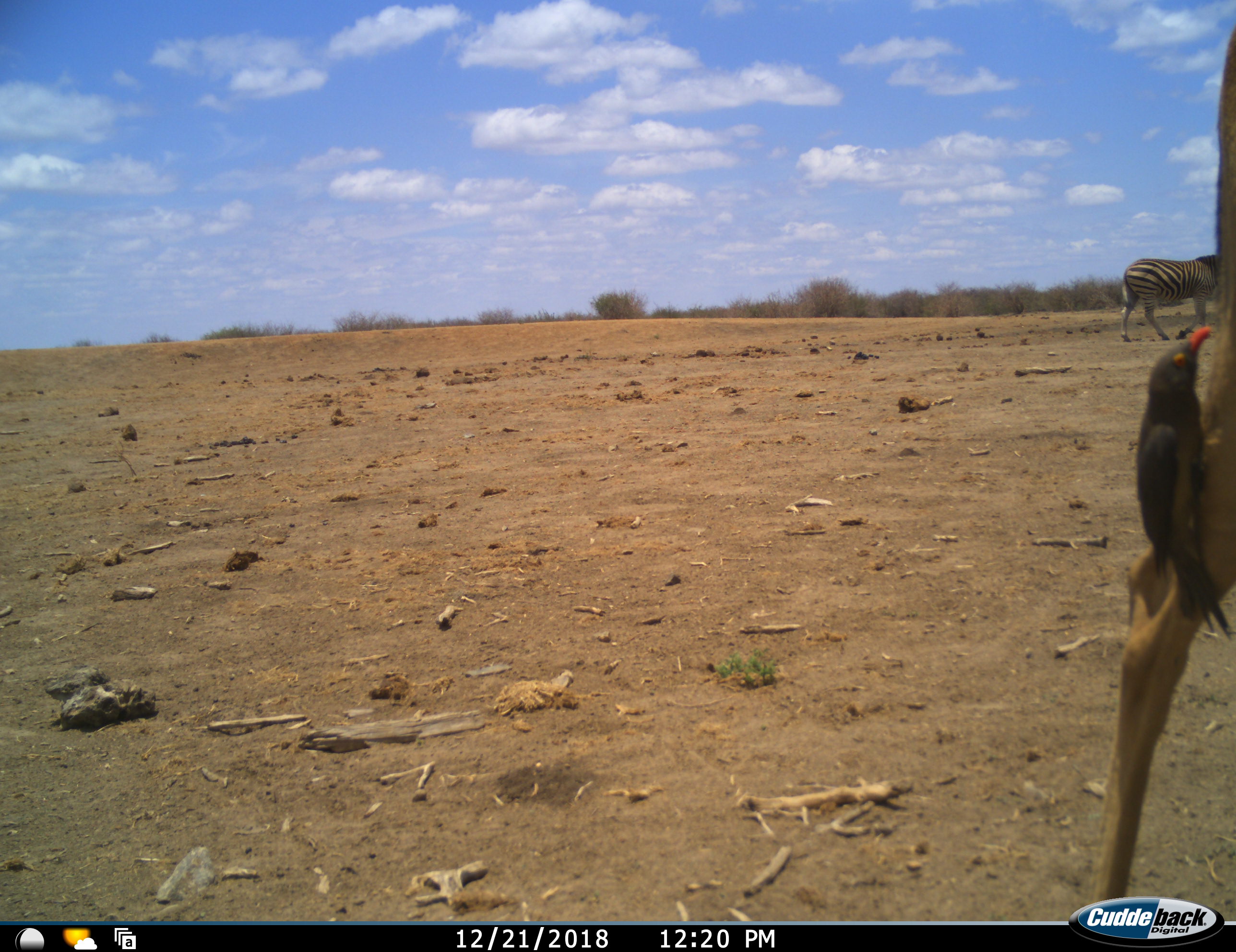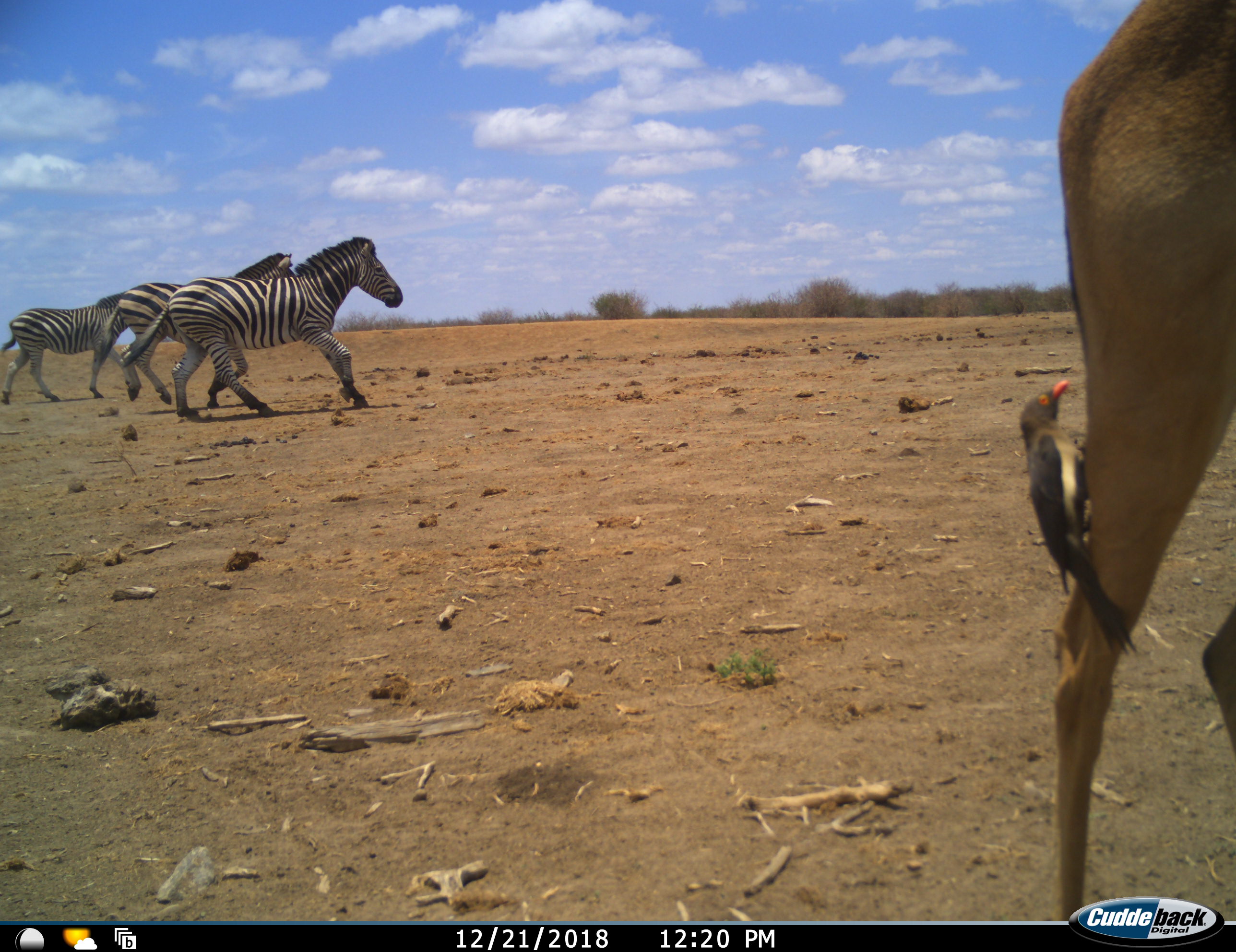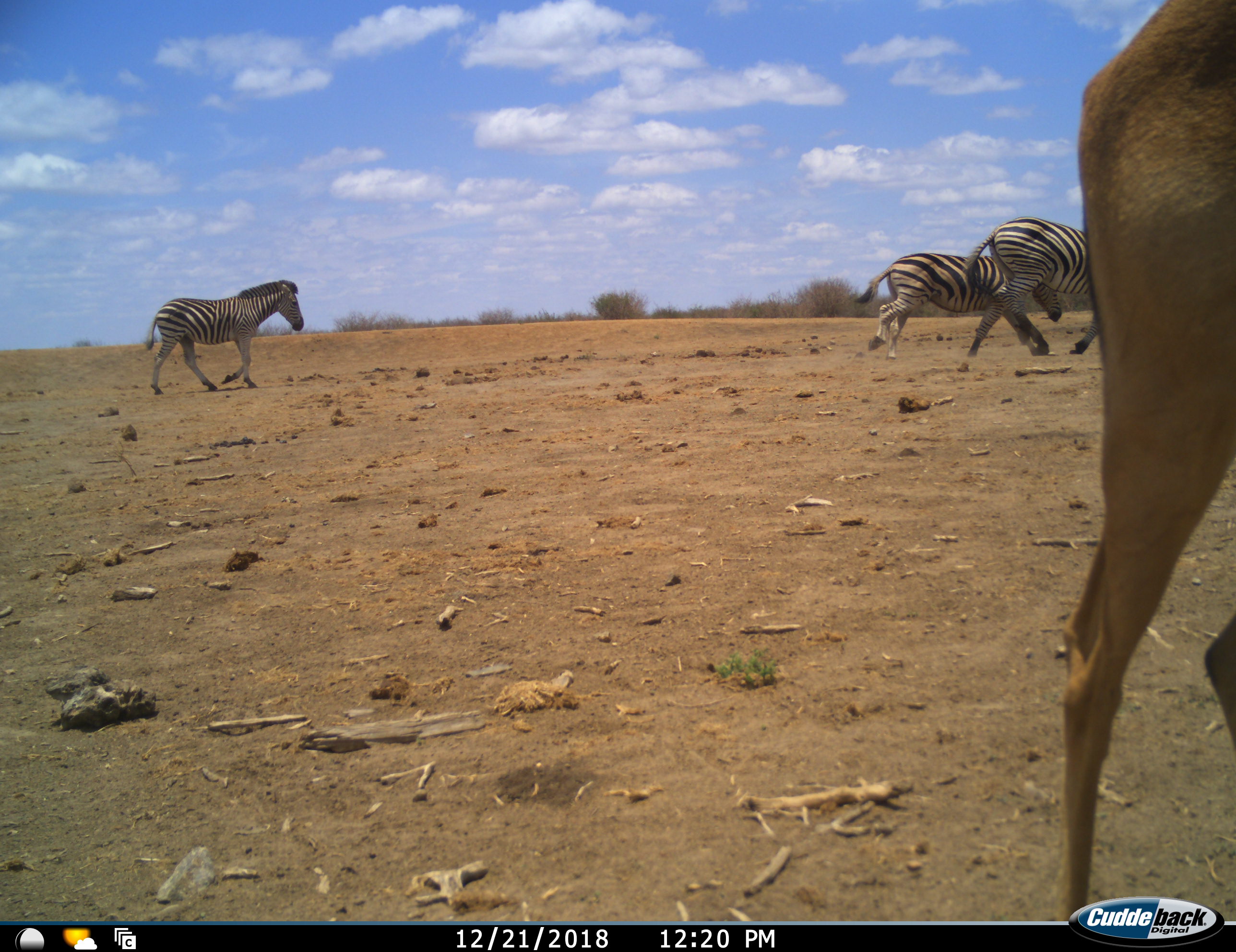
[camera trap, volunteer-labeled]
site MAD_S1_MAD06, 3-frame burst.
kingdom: Animalia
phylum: Chordata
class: Aves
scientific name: Aves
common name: bird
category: birdother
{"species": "birdother (bird) (Aves)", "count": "1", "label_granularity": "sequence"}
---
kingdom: Animalia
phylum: Chordata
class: Mammalia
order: Artiodactyla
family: Bovidae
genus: Aepyceros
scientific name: Aepyceros melampus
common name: impala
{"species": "impala (Aepyceros melampus)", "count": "1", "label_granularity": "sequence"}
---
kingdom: Animalia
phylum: Chordata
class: Mammalia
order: Perissodactyla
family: Equidae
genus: Equus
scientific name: Equus quagga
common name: plains zebra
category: zebraplains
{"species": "zebraplains (plains zebra) (Equus quagga)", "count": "3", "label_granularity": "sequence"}